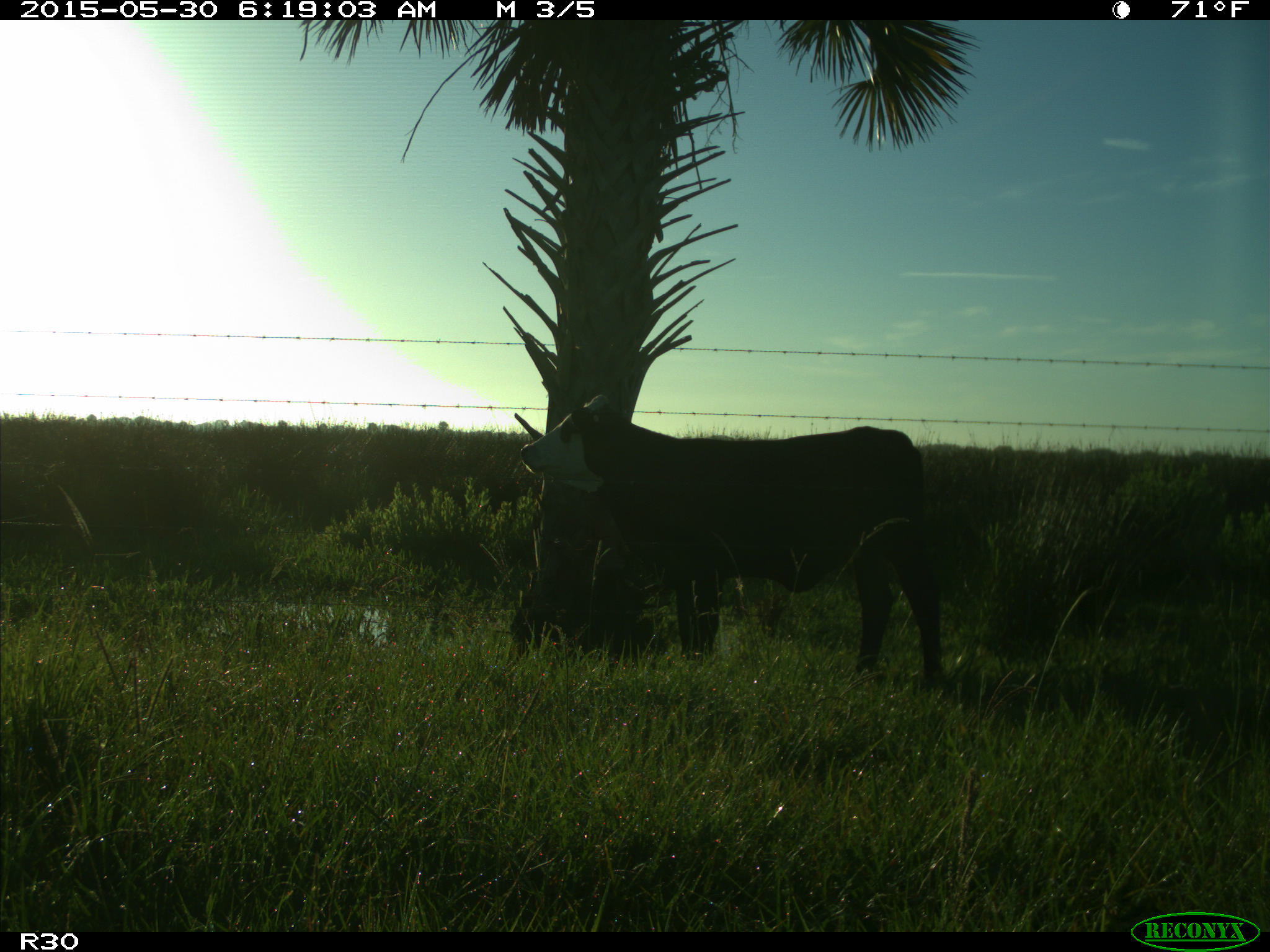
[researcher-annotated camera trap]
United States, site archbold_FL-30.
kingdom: Animalia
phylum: Chordata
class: Mammalia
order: Artiodactyla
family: Bovidae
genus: Bos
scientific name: Bos taurus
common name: domestic cow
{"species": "Bos taurus (domestic cow)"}